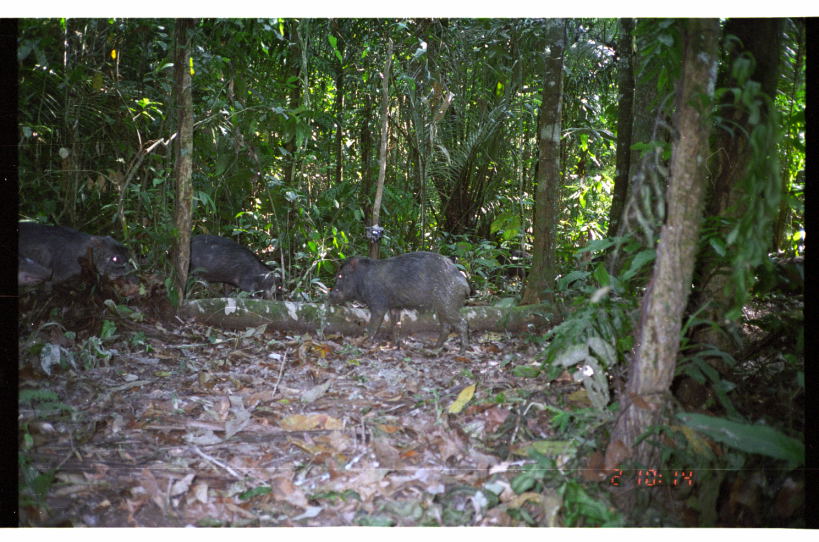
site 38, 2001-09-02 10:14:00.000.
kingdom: Animalia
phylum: Chordata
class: Mammalia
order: Artiodactyla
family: Tayassuidae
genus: Tayassu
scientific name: Tayassu pecari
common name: white-lipped peccary